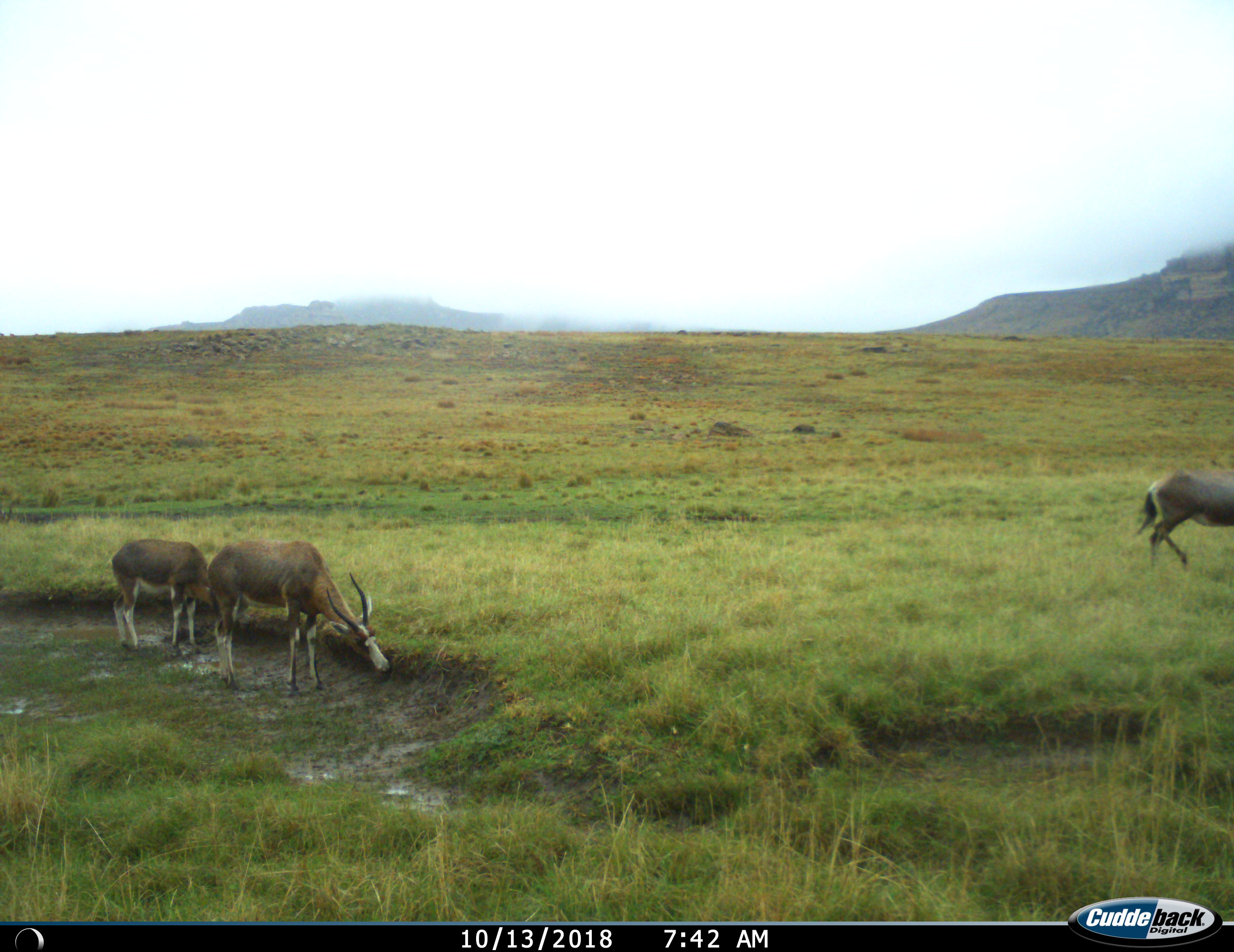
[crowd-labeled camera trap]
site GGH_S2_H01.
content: unidentified animal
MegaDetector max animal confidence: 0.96